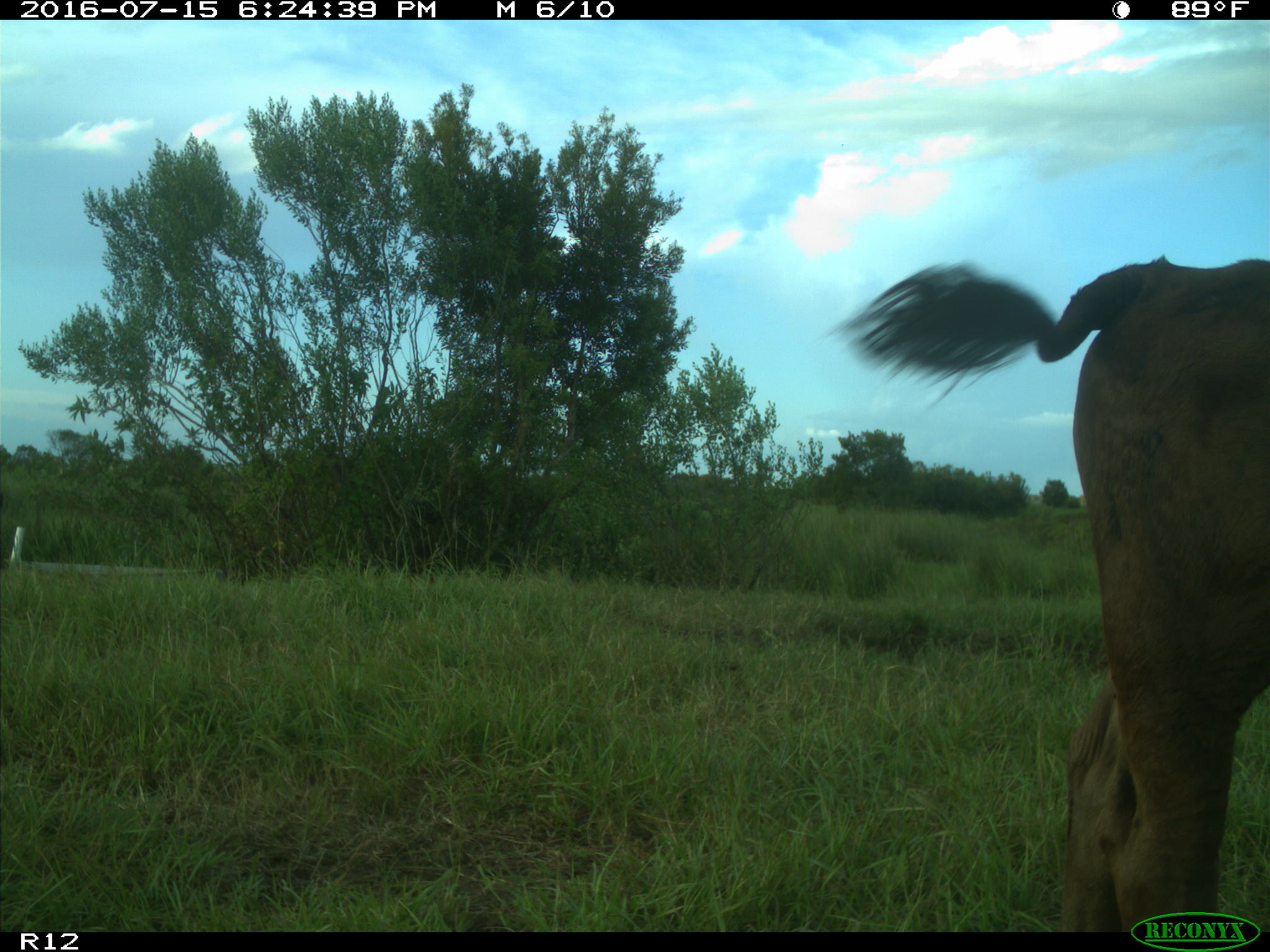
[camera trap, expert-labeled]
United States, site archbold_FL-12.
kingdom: Animalia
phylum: Chordata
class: Mammalia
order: Artiodactyla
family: Bovidae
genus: Bos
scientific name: Bos taurus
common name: domestic cow